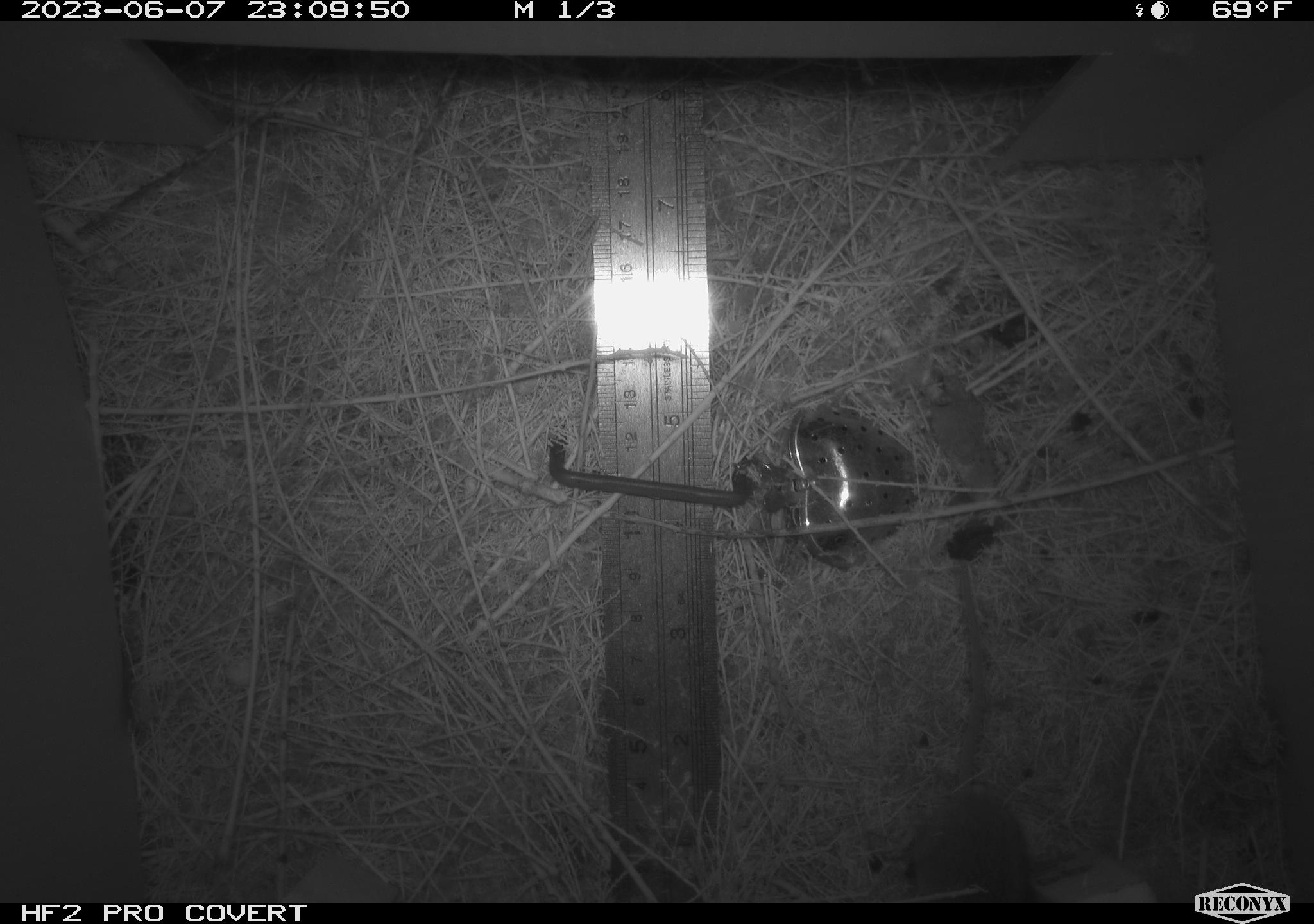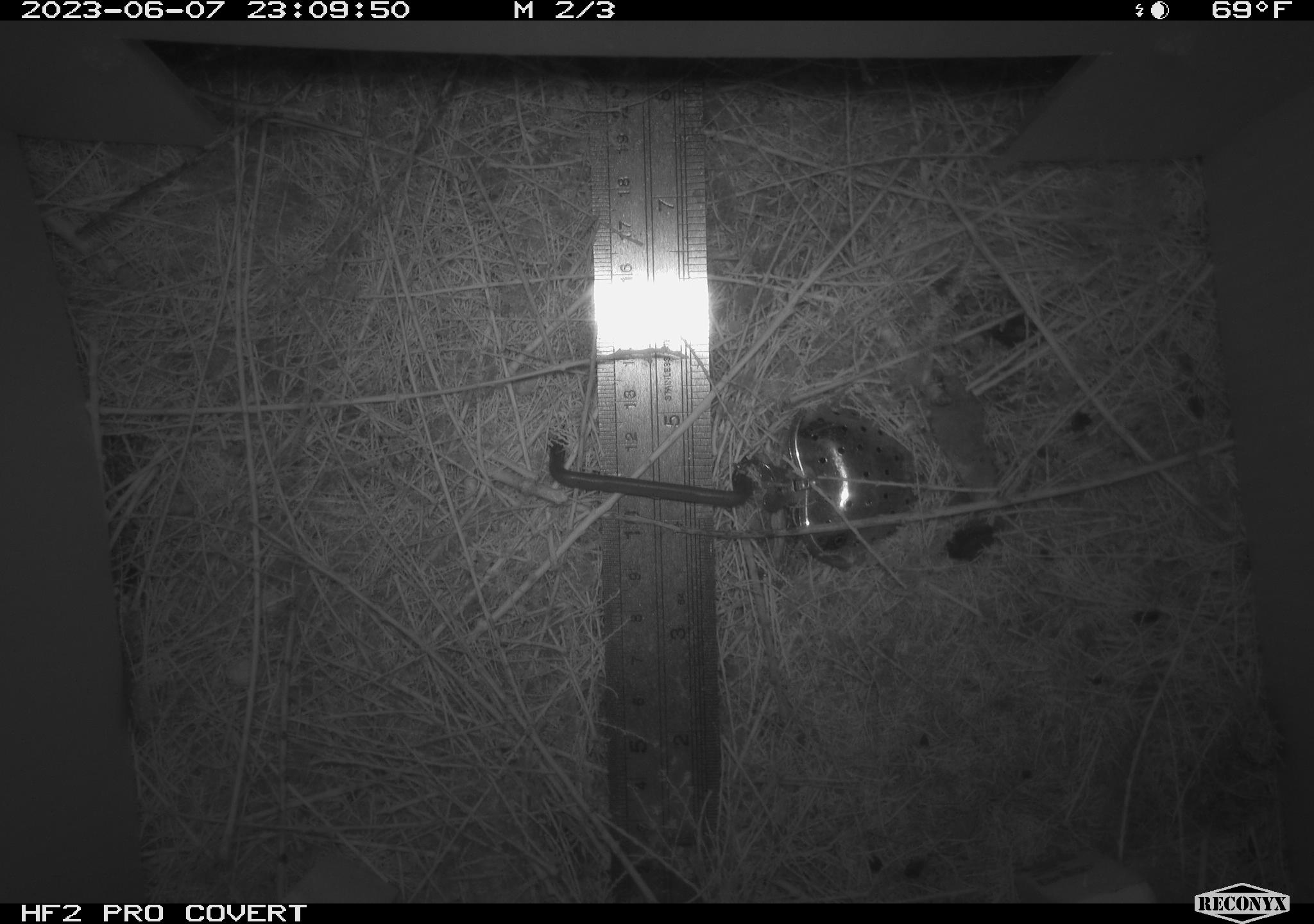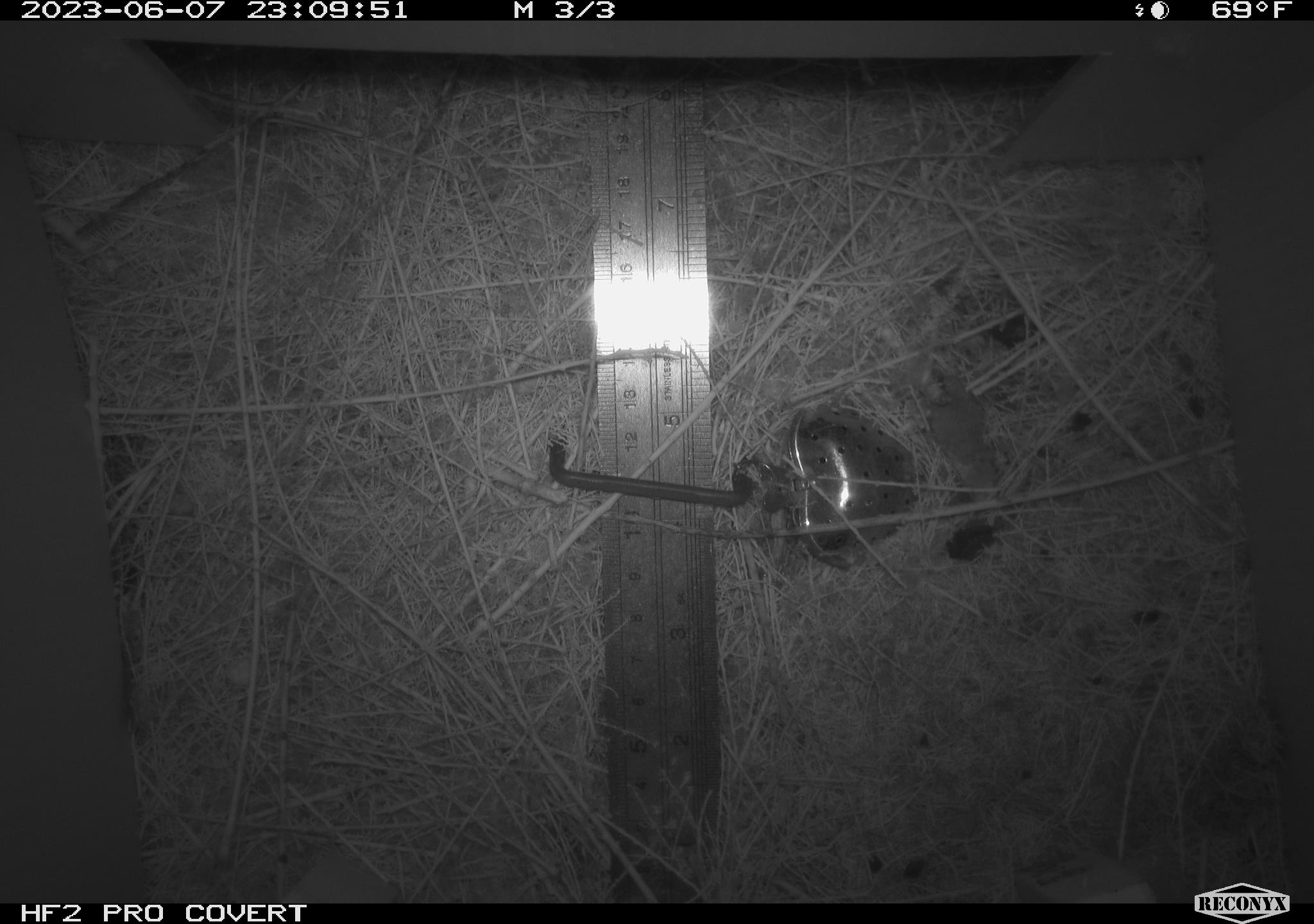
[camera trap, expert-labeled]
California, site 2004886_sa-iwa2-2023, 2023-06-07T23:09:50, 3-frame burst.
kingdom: Animalia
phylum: Chordata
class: Mammalia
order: Rodentia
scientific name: Rodentia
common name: mouse species